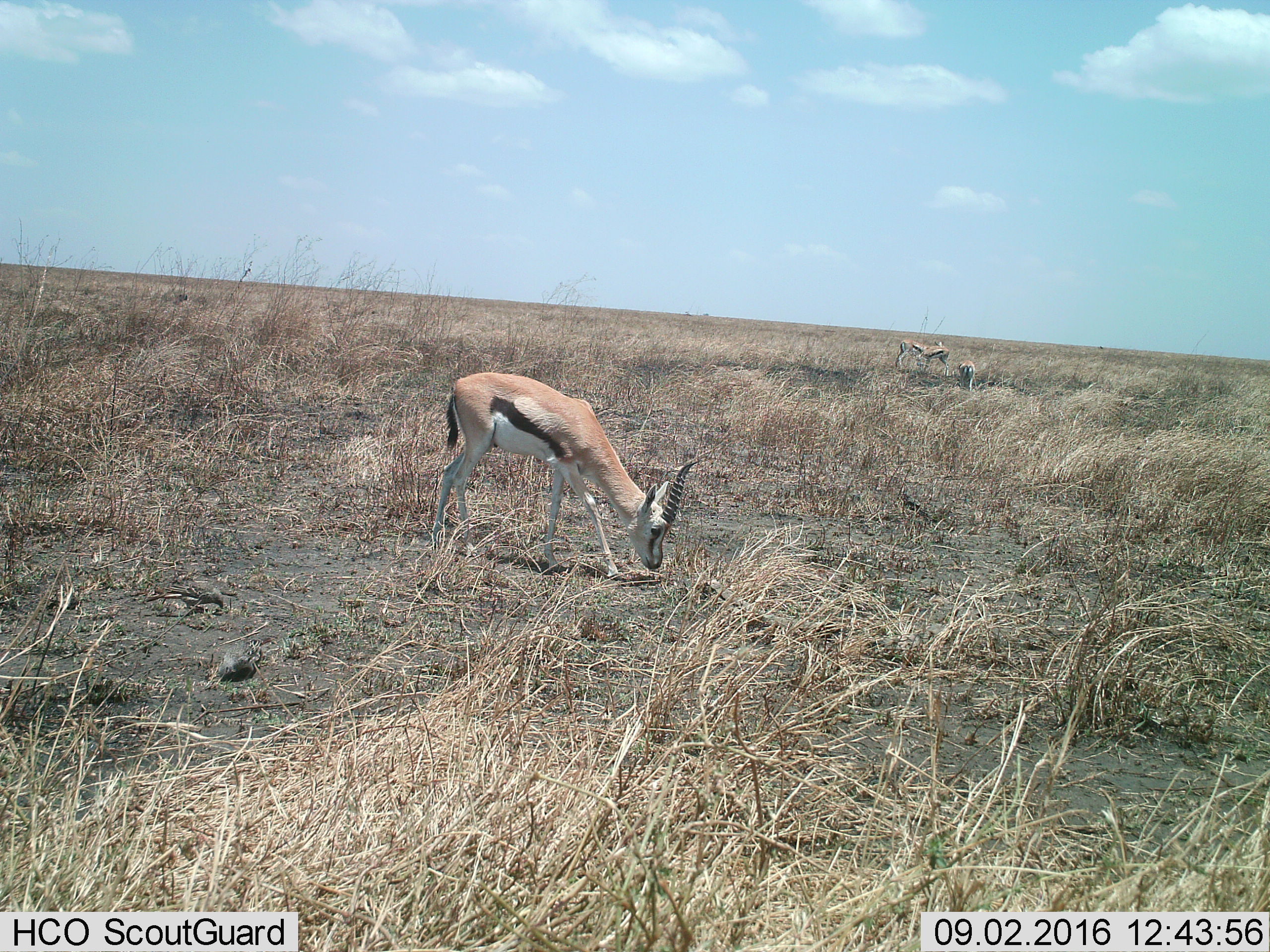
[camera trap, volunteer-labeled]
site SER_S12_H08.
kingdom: Animalia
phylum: Chordata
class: Mammalia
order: Artiodactyla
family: Bovidae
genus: Eudorcas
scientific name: Eudorcas thomsonii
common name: thomson's gazelle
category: gazellethomsons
Gazellethomsons (thomson's gazelle) (Eudorcas thomsonii), count 4. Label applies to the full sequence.